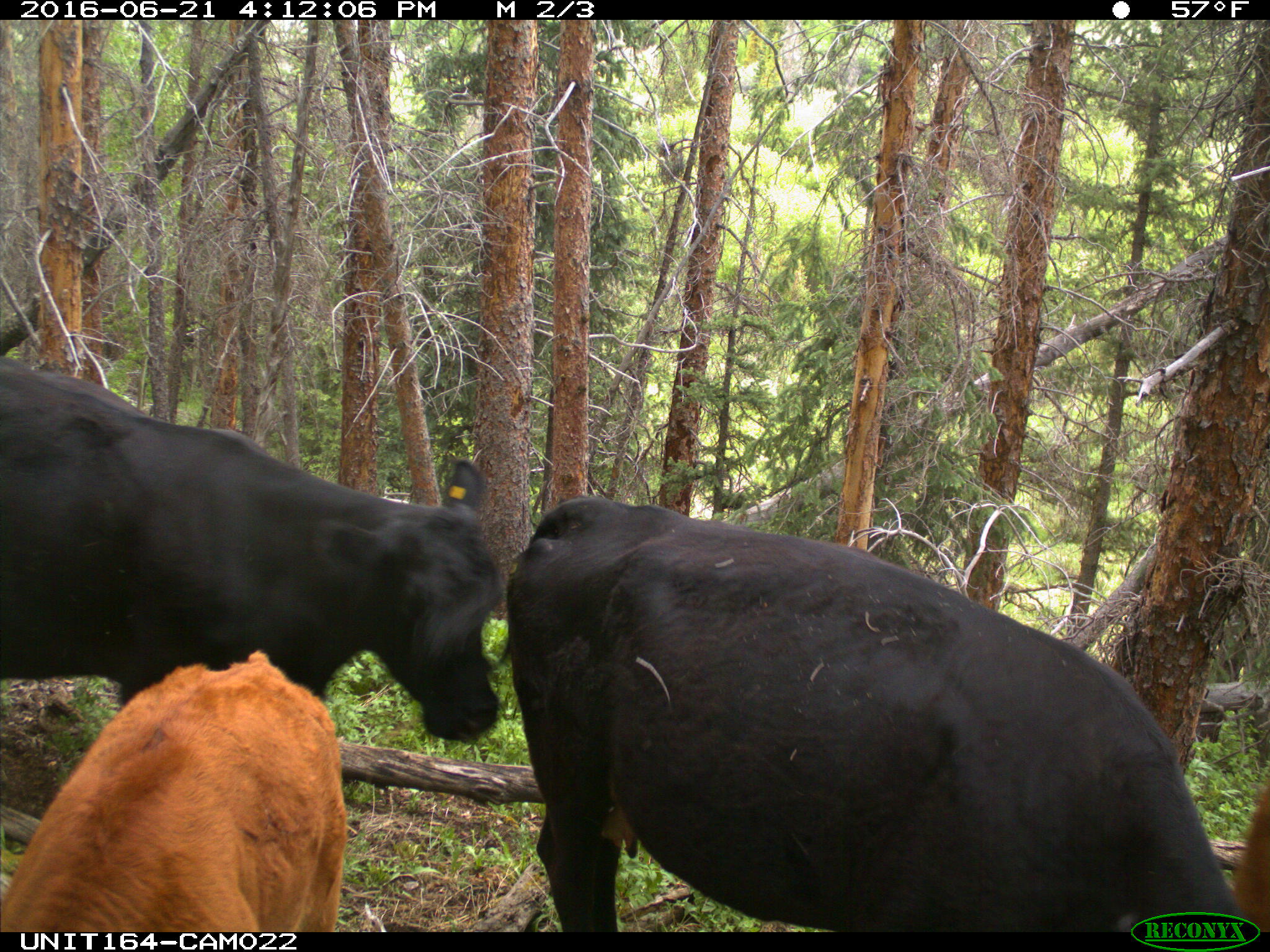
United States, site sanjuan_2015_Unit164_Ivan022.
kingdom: Animalia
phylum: Chordata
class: Mammalia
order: Artiodactyla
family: Bovidae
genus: Bos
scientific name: Bos taurus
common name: domestic cow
Bos taurus (domestic cow).